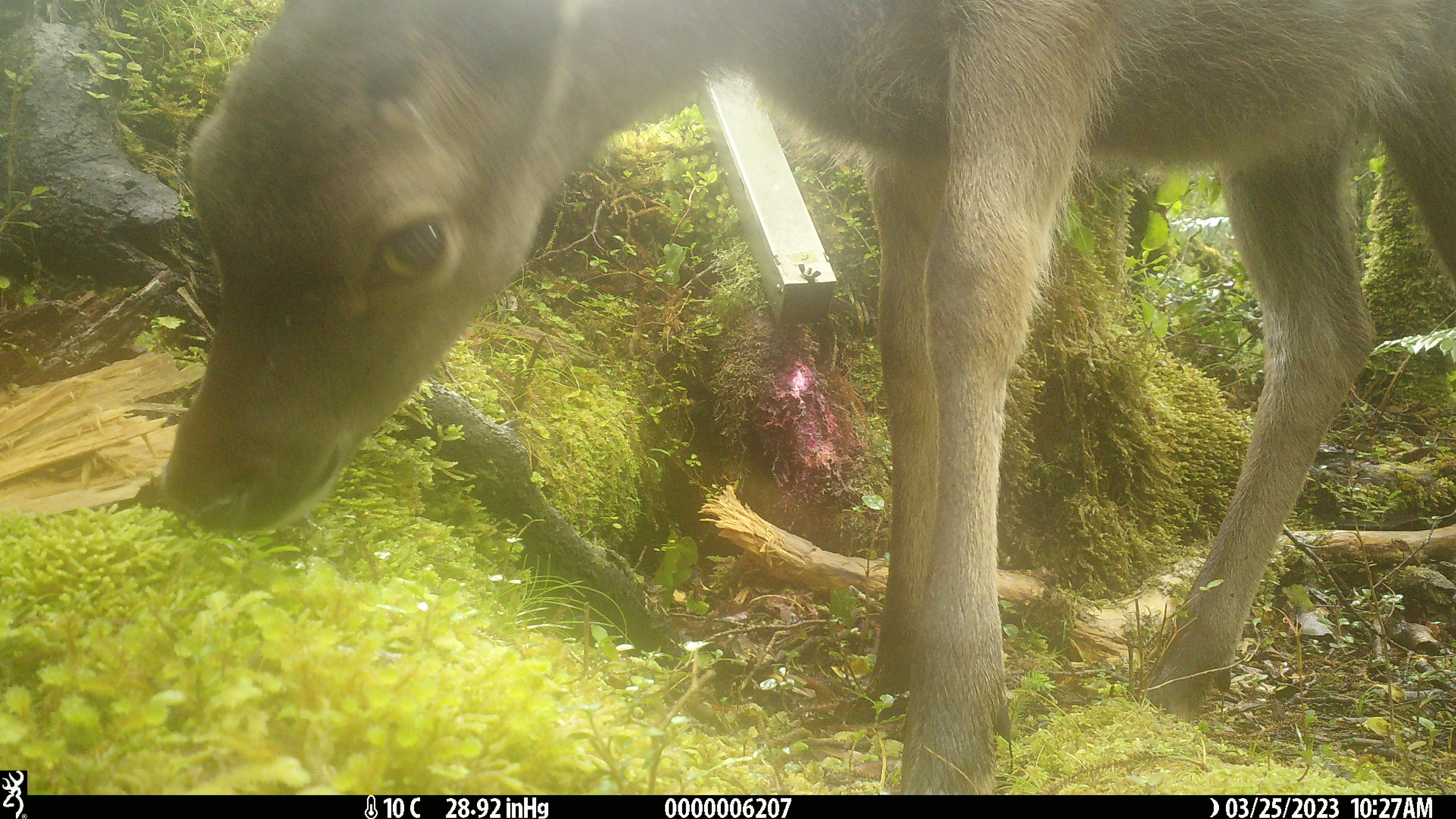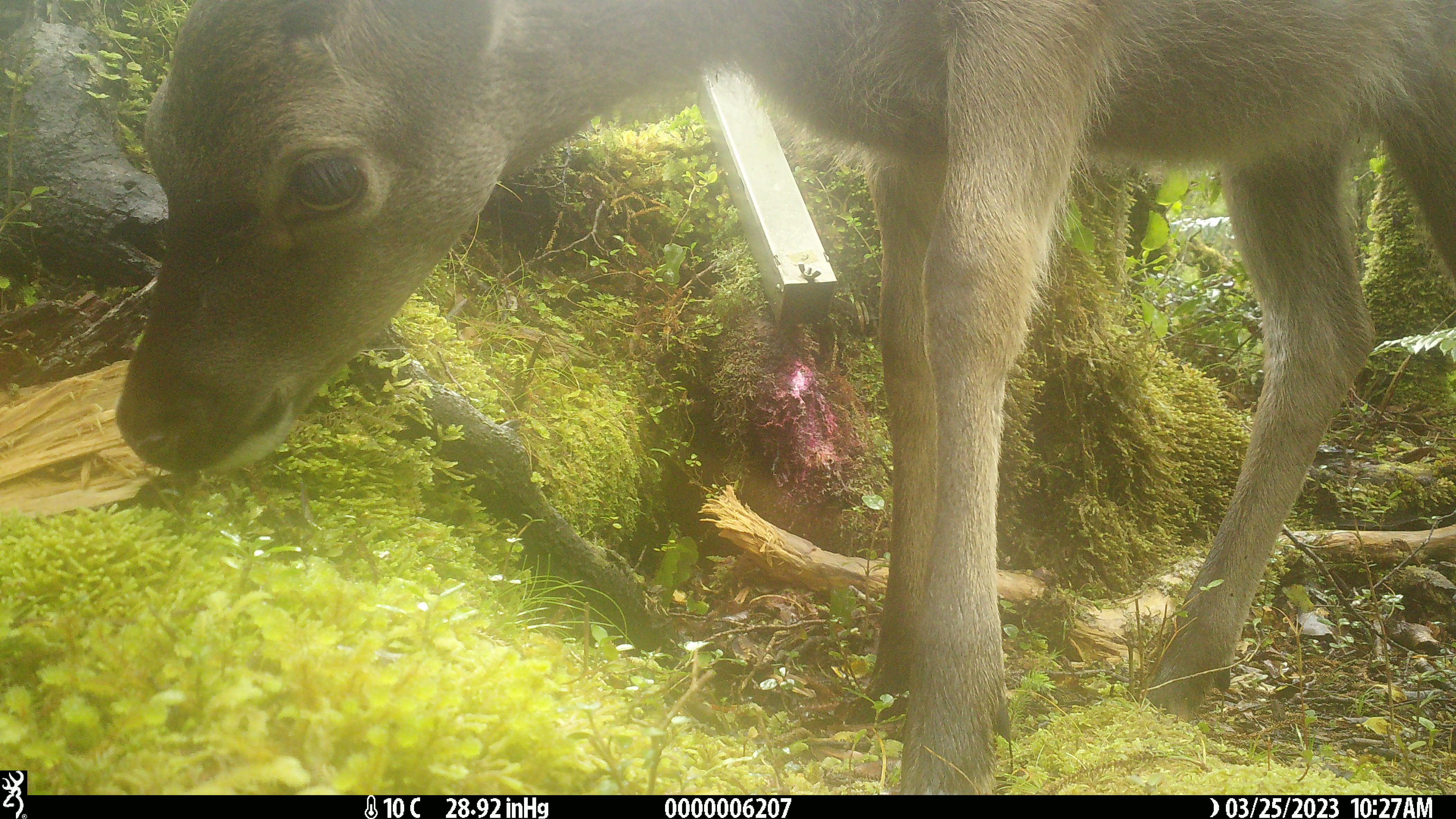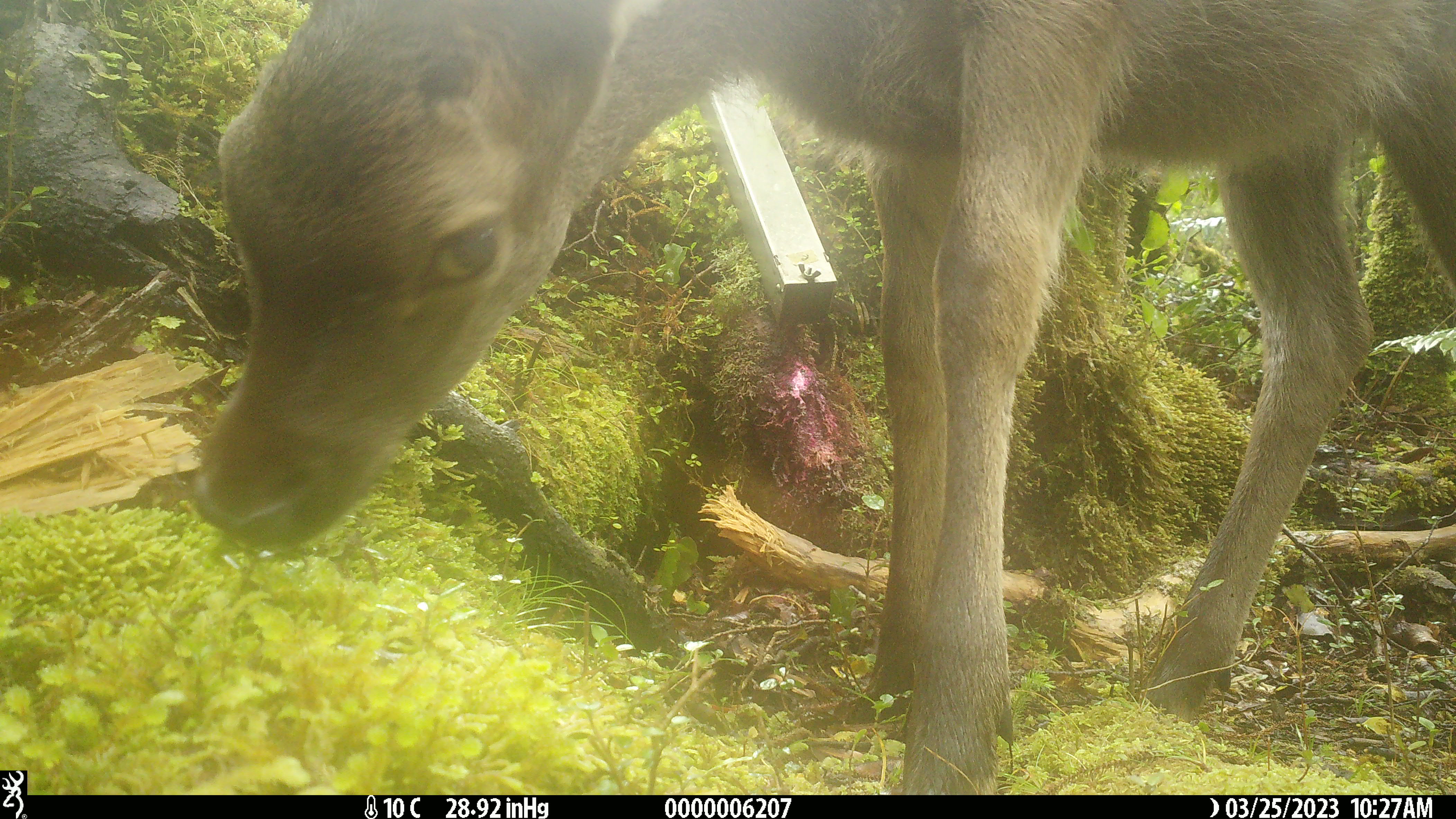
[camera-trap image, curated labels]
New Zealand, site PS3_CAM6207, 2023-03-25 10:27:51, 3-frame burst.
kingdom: Animalia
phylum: Chordata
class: Mammalia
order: Artiodactyla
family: Cervidae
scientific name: Cervidae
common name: deer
Deer (Cervidae).